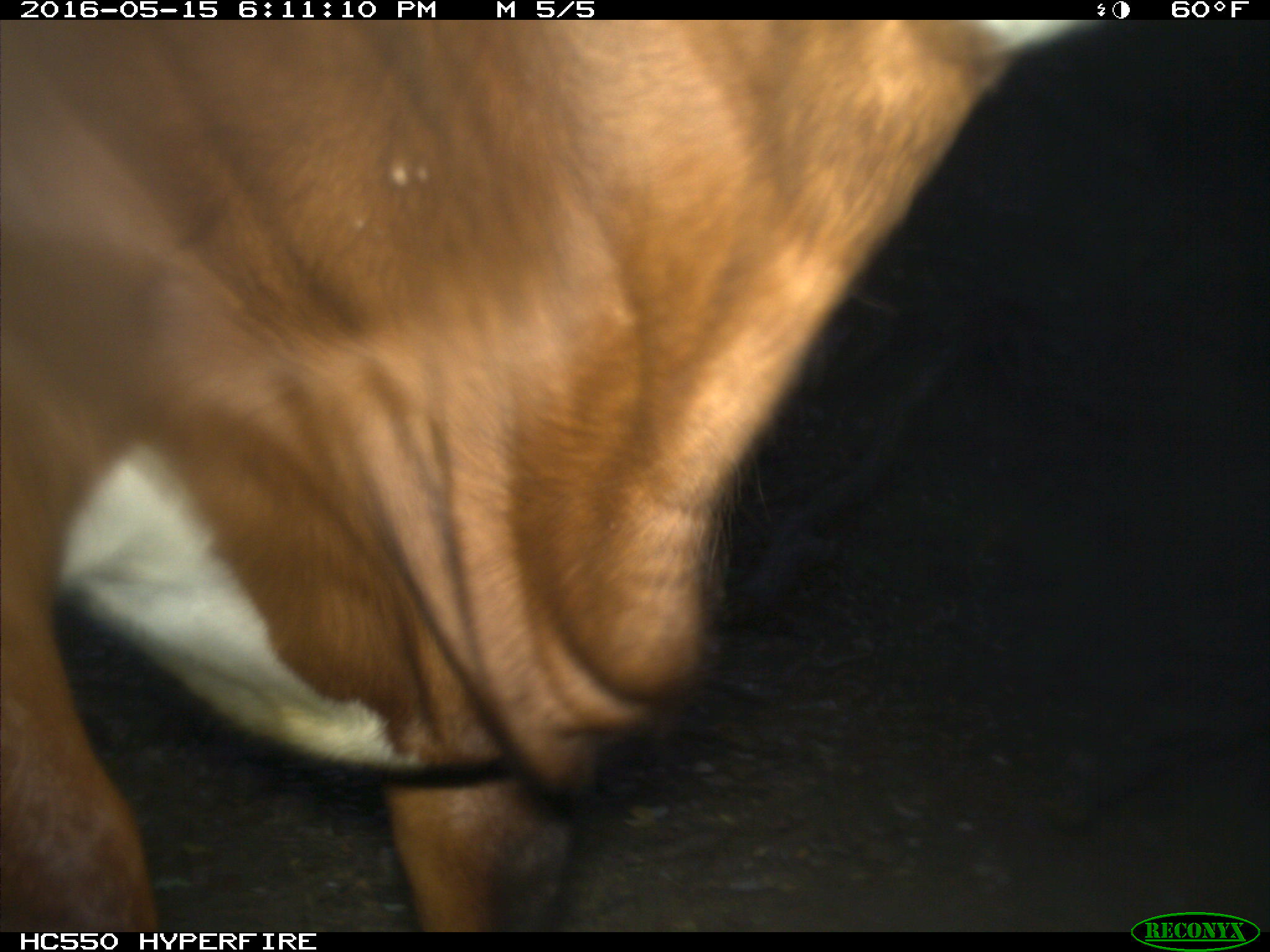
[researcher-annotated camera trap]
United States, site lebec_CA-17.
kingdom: Animalia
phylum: Chordata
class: Mammalia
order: Artiodactyla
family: Bovidae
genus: Bos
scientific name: Bos taurus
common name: domestic cow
Bos taurus (domestic cow).